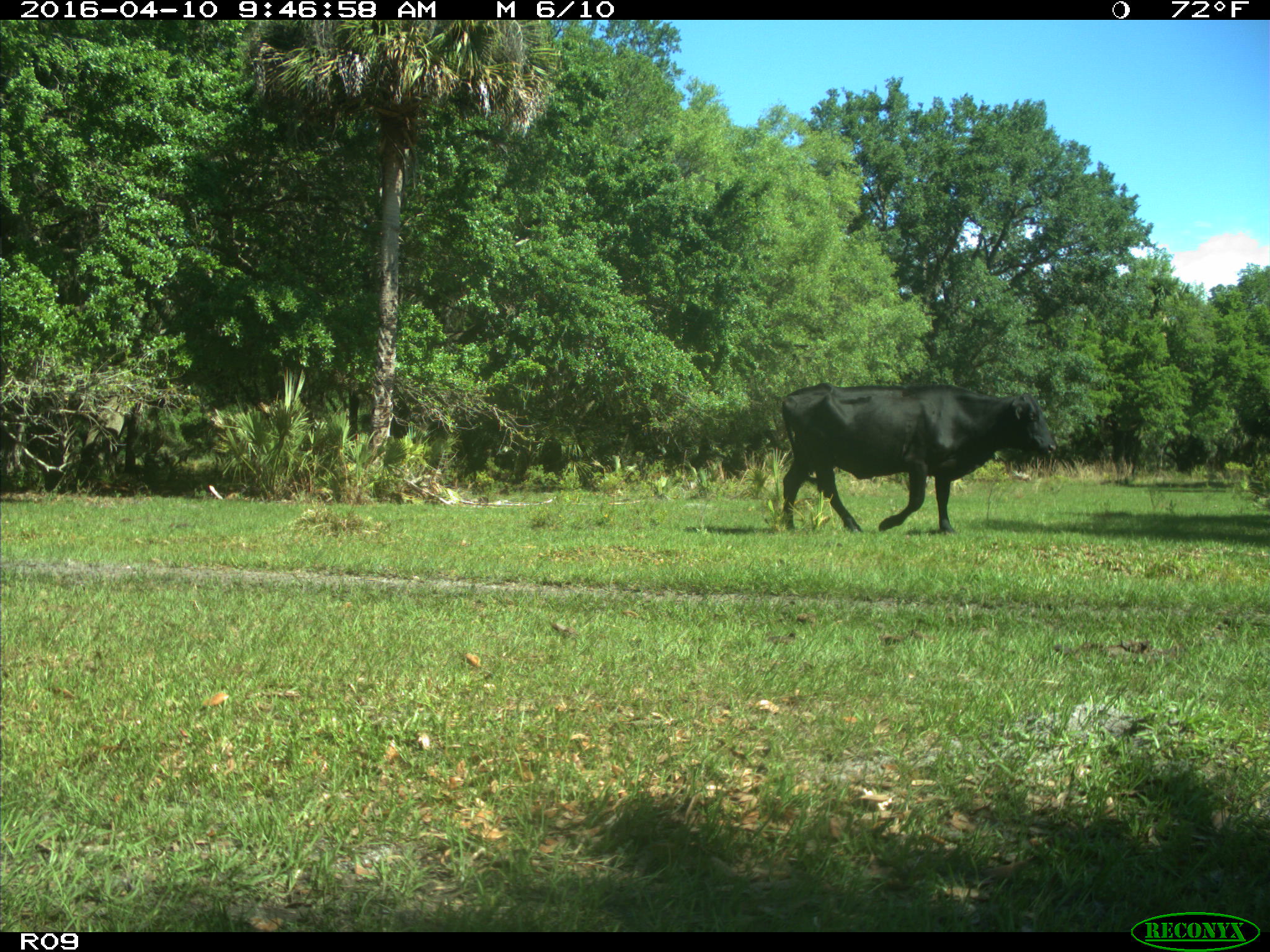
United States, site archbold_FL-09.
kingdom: Animalia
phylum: Chordata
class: Mammalia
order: Artiodactyla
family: Bovidae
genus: Bos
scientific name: Bos taurus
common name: domestic cow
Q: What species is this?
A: Bos taurus (domestic cow).